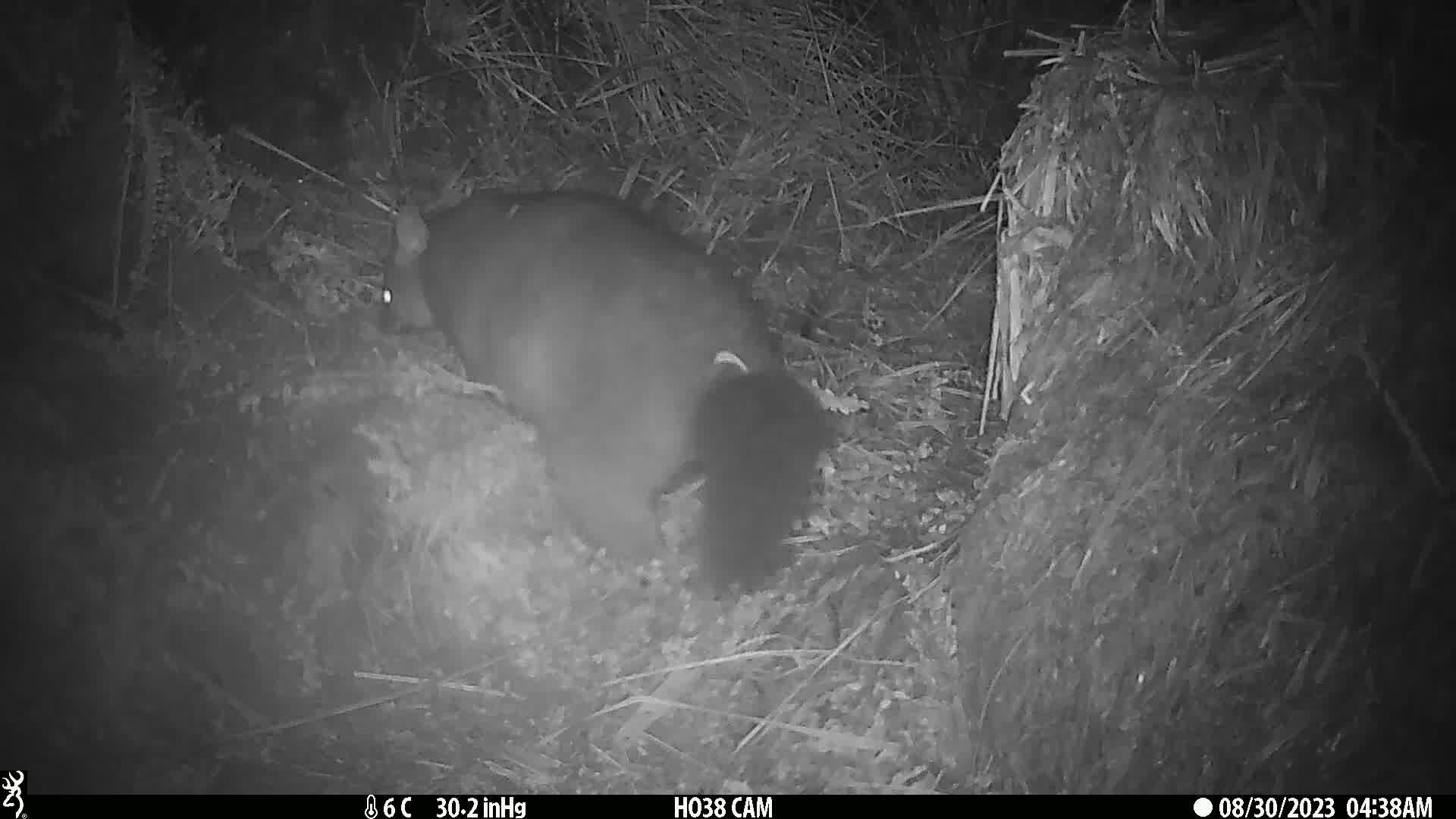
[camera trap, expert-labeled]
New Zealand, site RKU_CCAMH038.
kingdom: Animalia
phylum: Chordata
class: Mammalia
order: Diprotodontia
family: Phalangeridae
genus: Trichosurus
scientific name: Trichosurus vulpecula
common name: common brushtail possum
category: possum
Possum (common brushtail possum) (Trichosurus vulpecula).